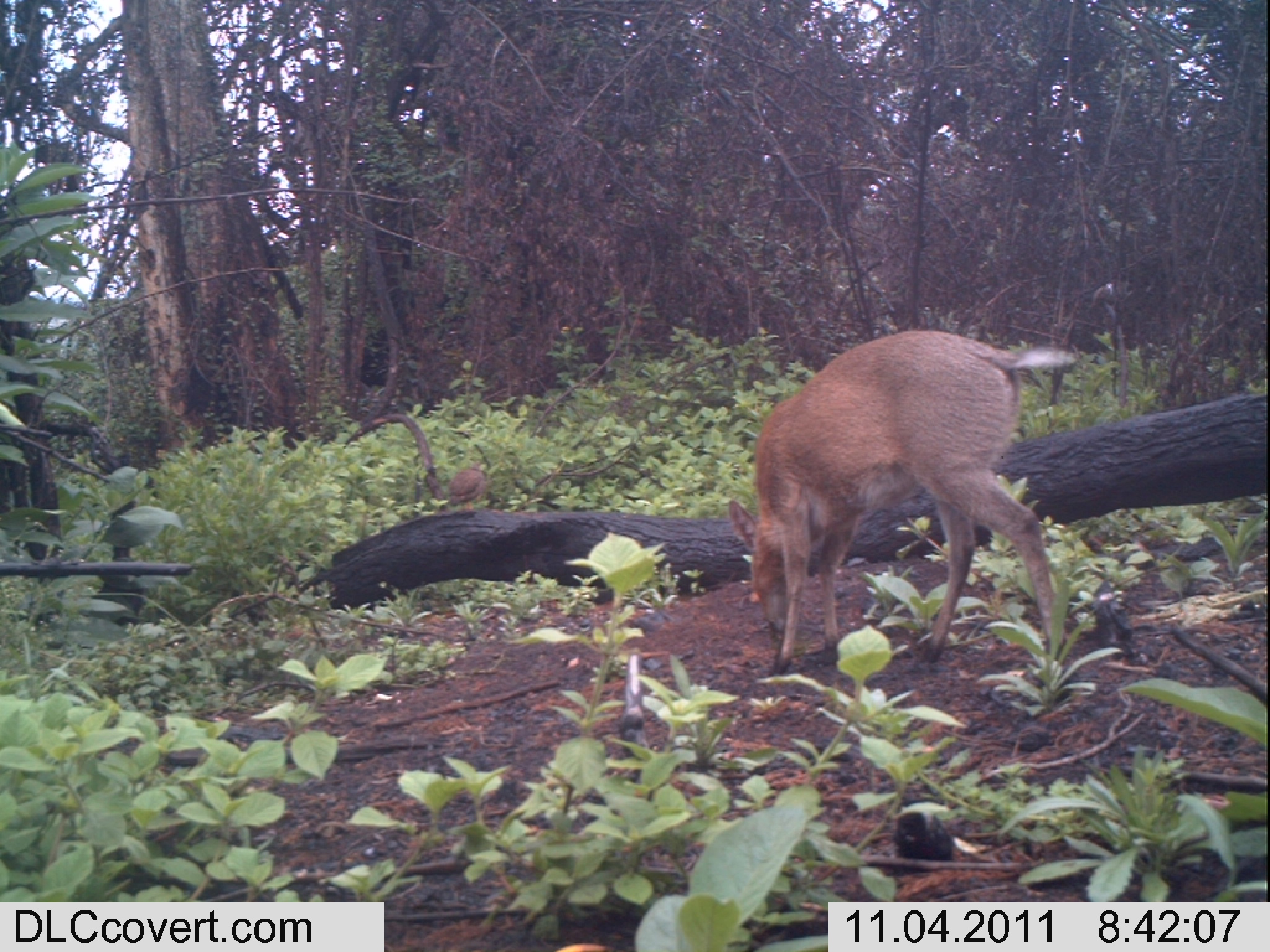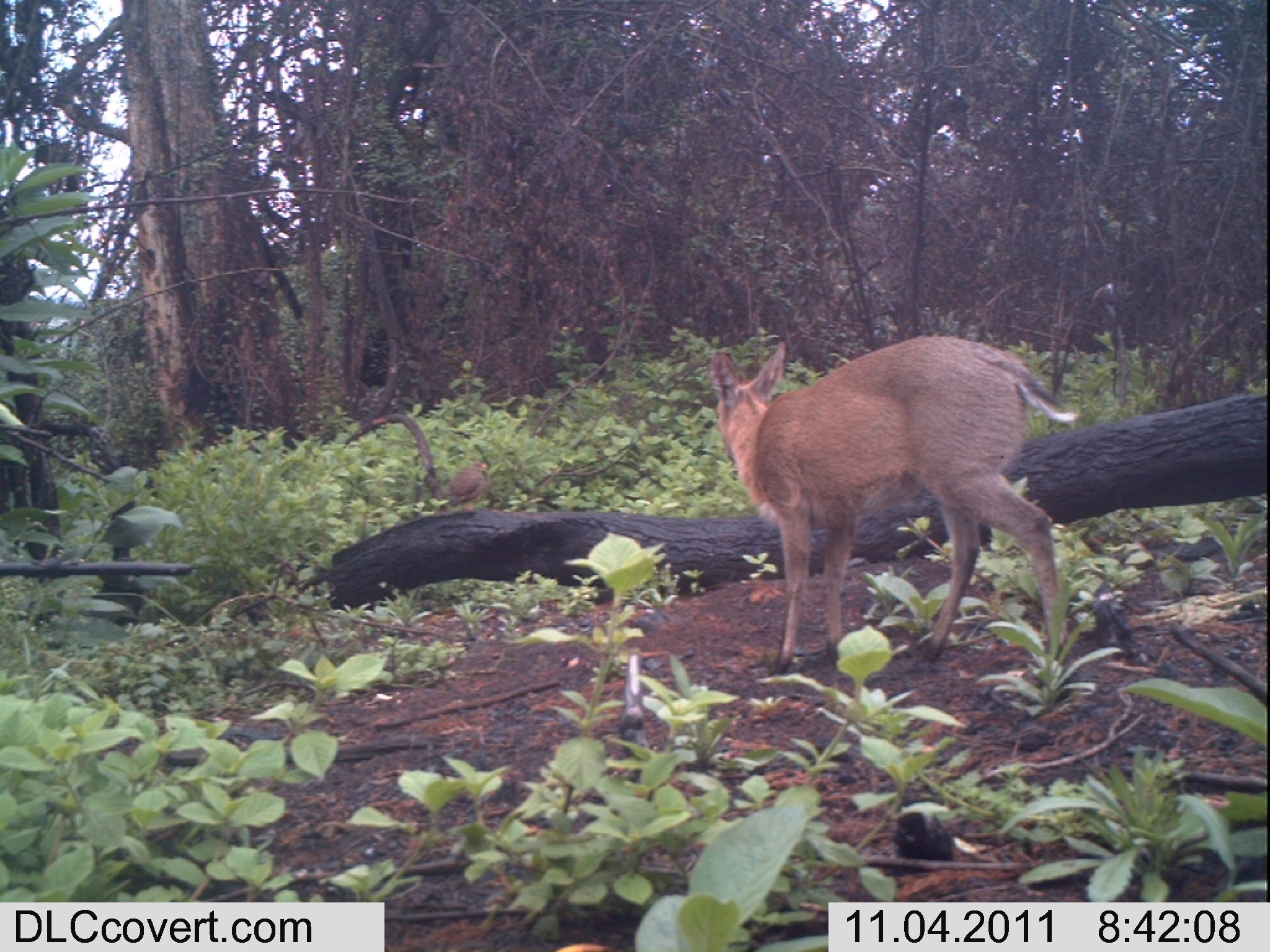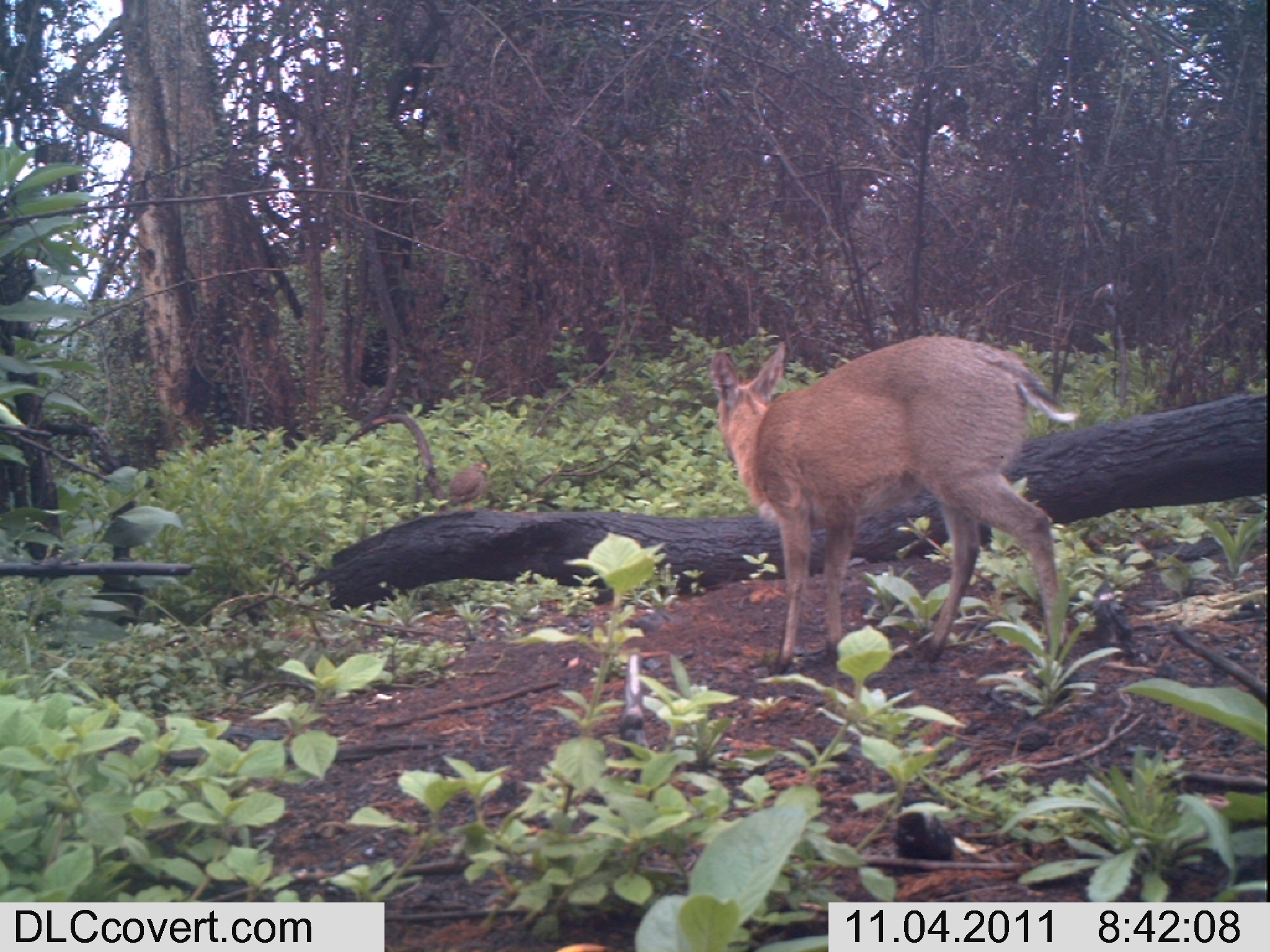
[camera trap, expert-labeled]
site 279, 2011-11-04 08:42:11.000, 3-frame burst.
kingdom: Animalia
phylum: Chordata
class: Aves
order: Galliformes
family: Phasianidae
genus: Francolinus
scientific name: Francolinus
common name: francolins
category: francolinus sp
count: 1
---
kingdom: Animalia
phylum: Chordata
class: Mammalia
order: Artiodactyla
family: Bovidae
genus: Sylvicapra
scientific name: Sylvicapra grimmia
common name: bush duiker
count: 1